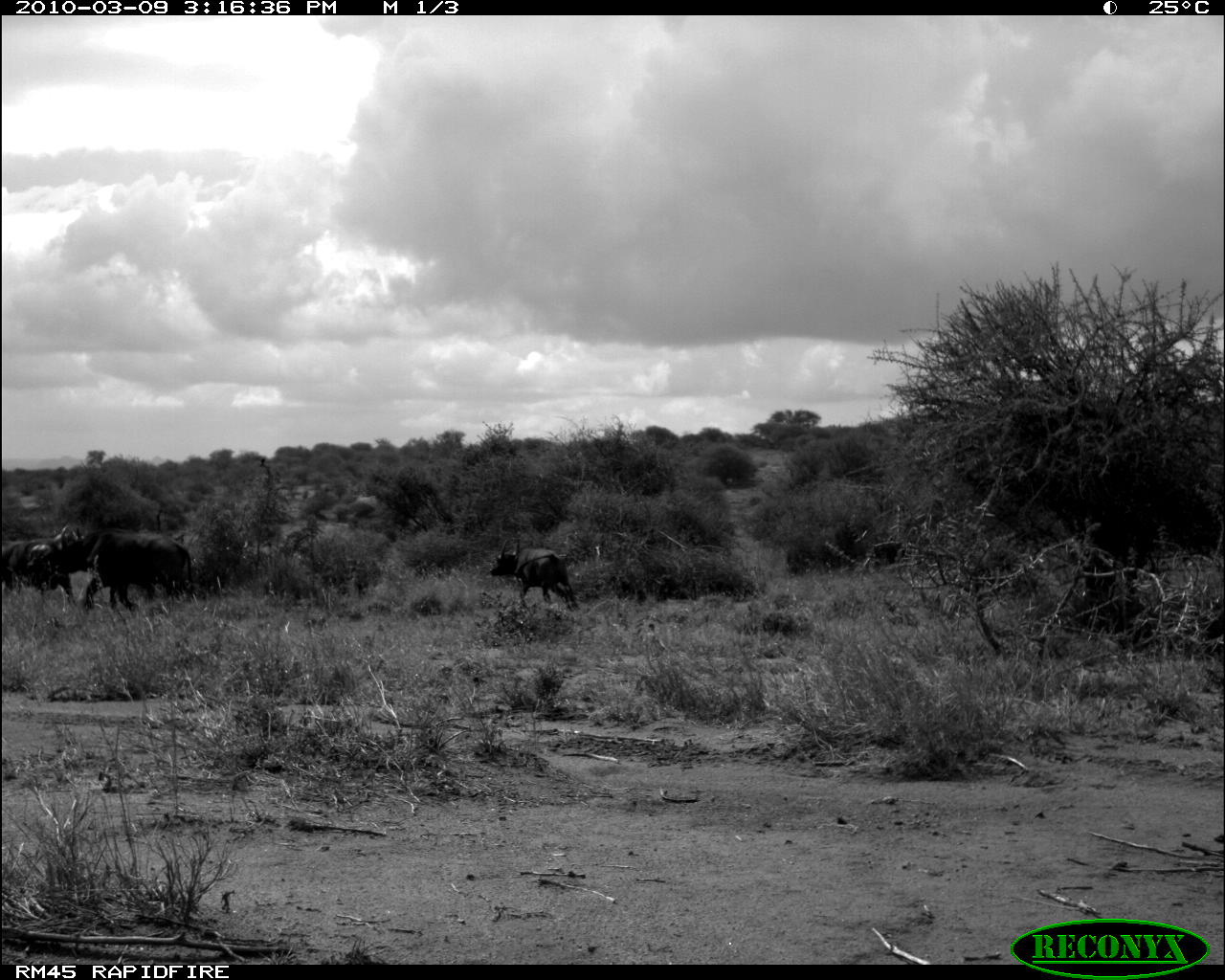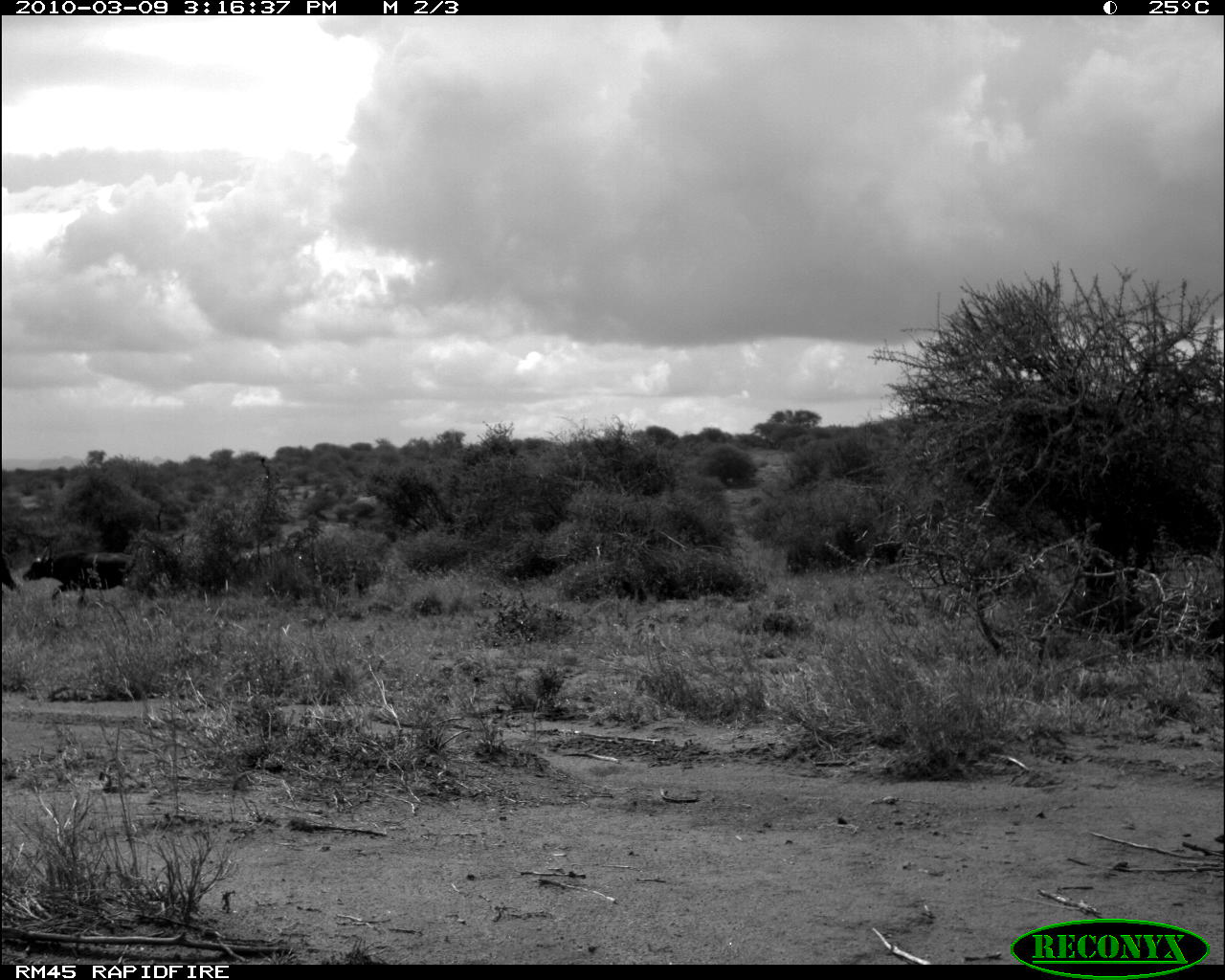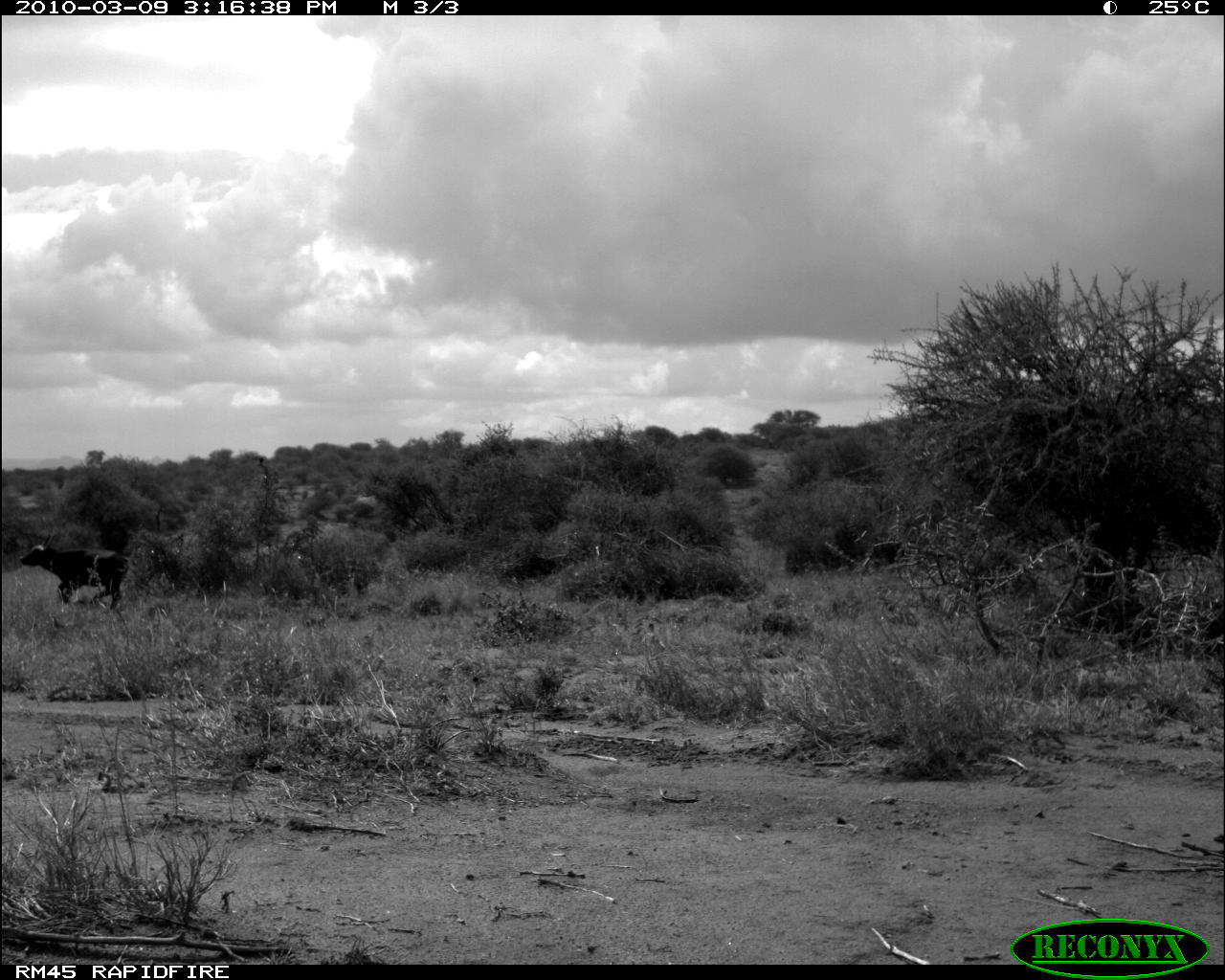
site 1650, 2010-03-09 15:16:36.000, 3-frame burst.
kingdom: Animalia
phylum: Chordata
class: Mammalia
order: Artiodactyla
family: Bovidae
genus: Syncerus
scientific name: Syncerus caffer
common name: african buffalo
Syncerus caffer (african buffalo), count 3.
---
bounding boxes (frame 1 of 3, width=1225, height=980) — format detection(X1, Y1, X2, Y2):
syncerus caffer: detection(79, 530, 193, 612); detection(488, 537, 582, 613); detection(0, 519, 78, 607); detection(25, 530, 98, 612)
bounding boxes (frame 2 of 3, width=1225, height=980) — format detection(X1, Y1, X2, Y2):
syncerus caffer: detection(21, 540, 157, 610); detection(0, 549, 21, 596)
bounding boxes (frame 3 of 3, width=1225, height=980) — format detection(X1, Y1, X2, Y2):
syncerus caffer: detection(18, 534, 136, 612)